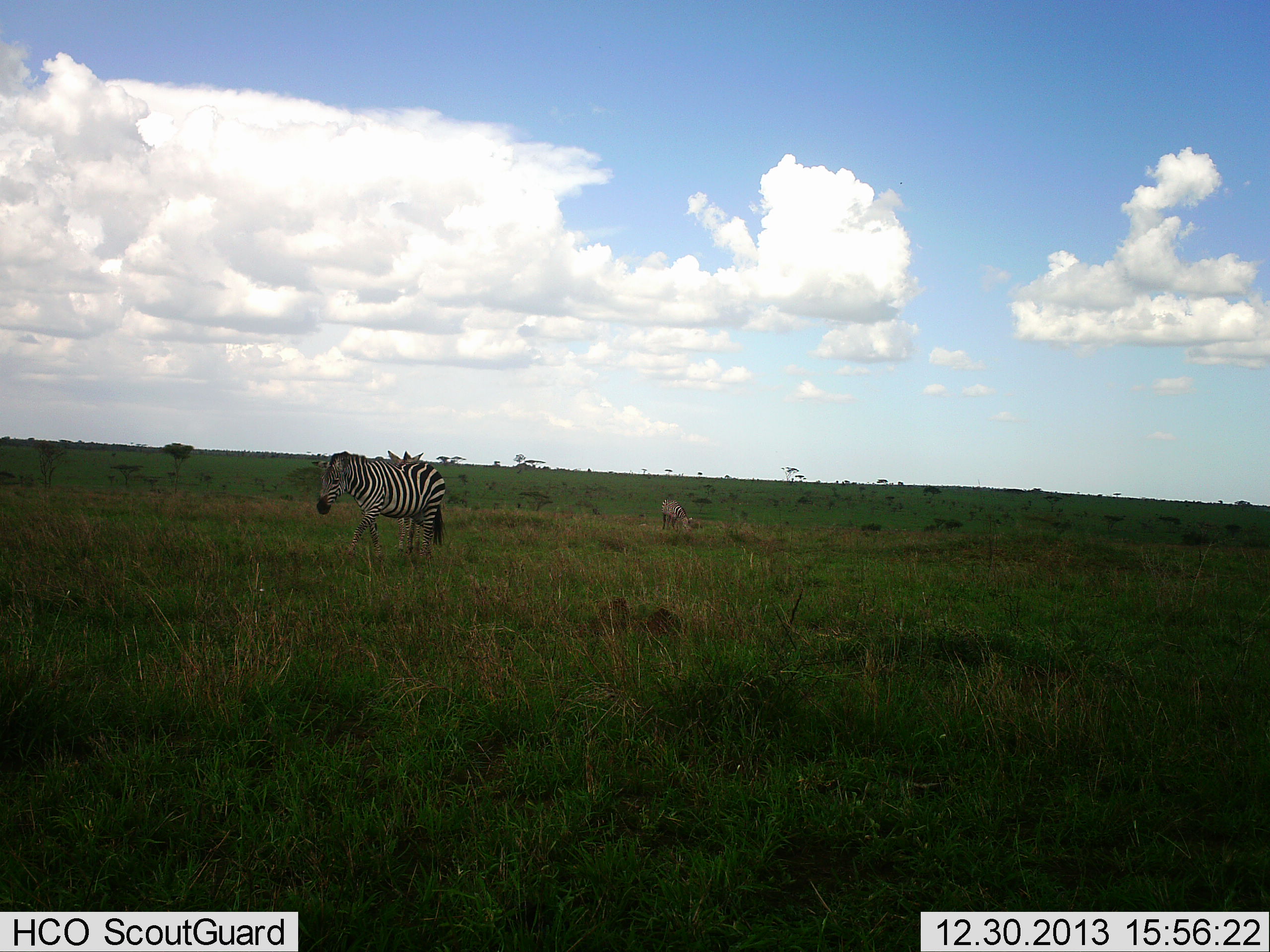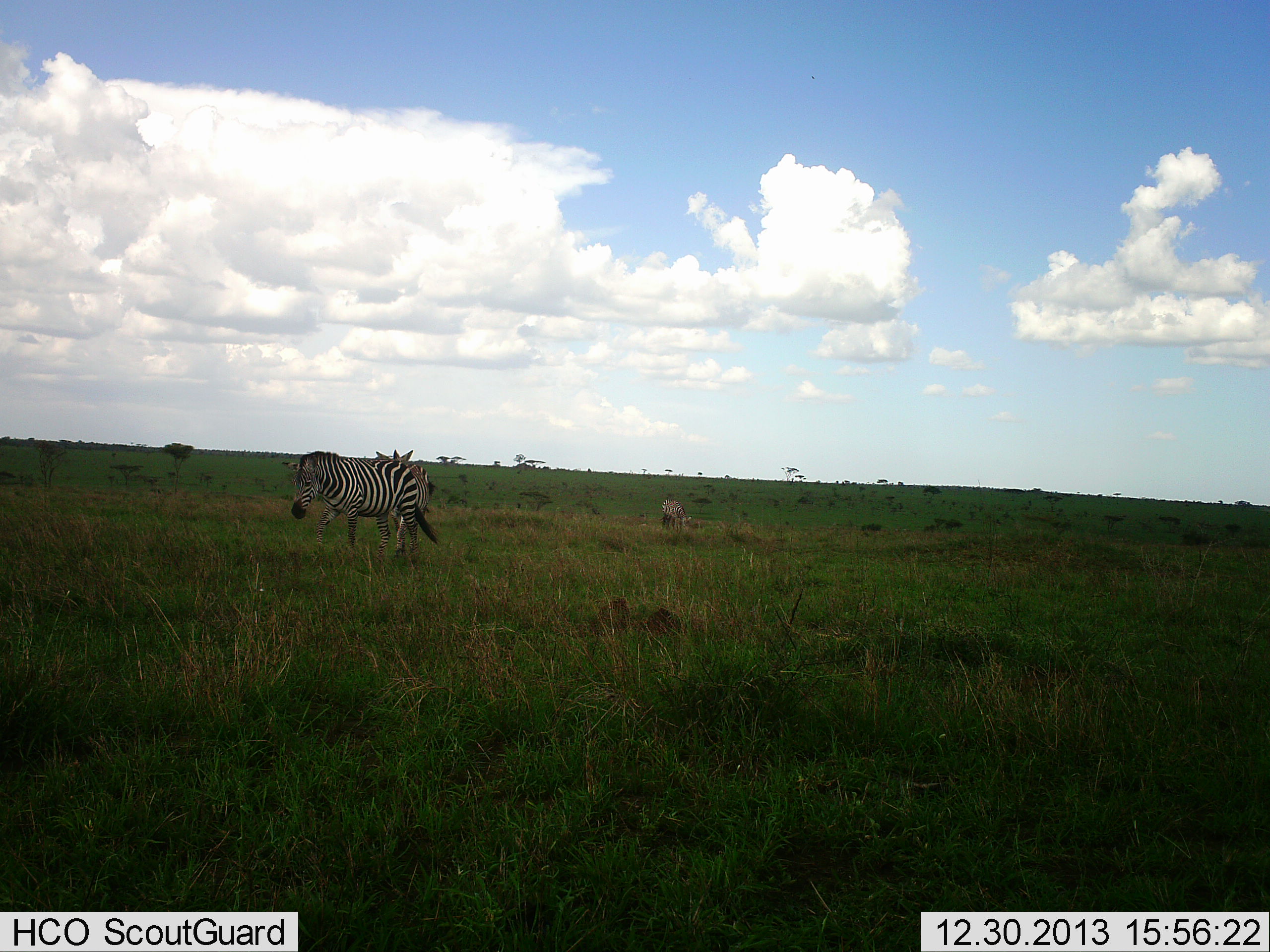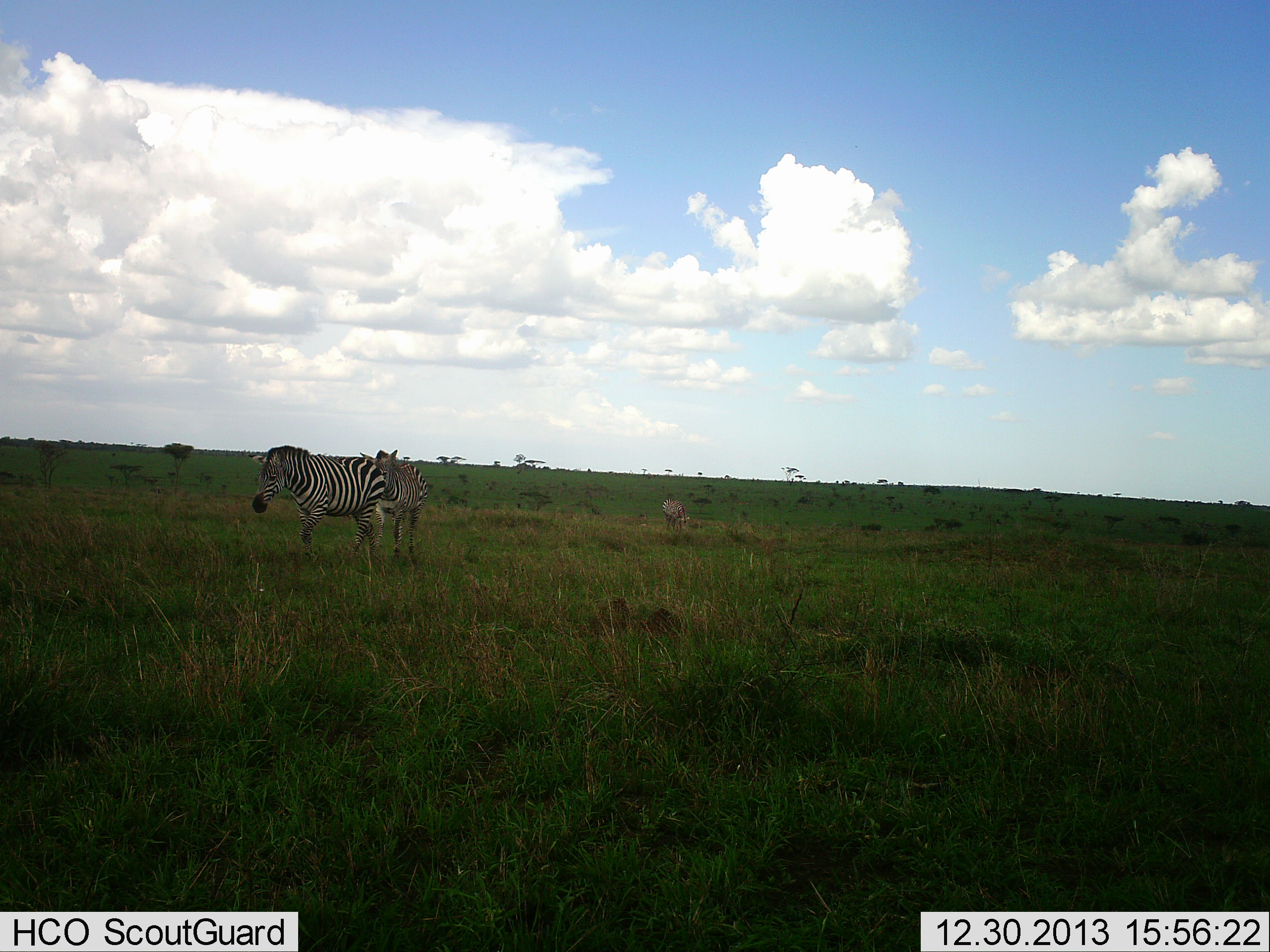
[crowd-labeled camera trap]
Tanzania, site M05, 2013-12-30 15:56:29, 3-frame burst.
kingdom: Animalia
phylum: Chordata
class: Mammalia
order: Perissodactyla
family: Equidae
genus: Equus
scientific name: Equus quagga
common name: plains zebra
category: zebra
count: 3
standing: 20%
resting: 0%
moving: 80%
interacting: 0%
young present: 0%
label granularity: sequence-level